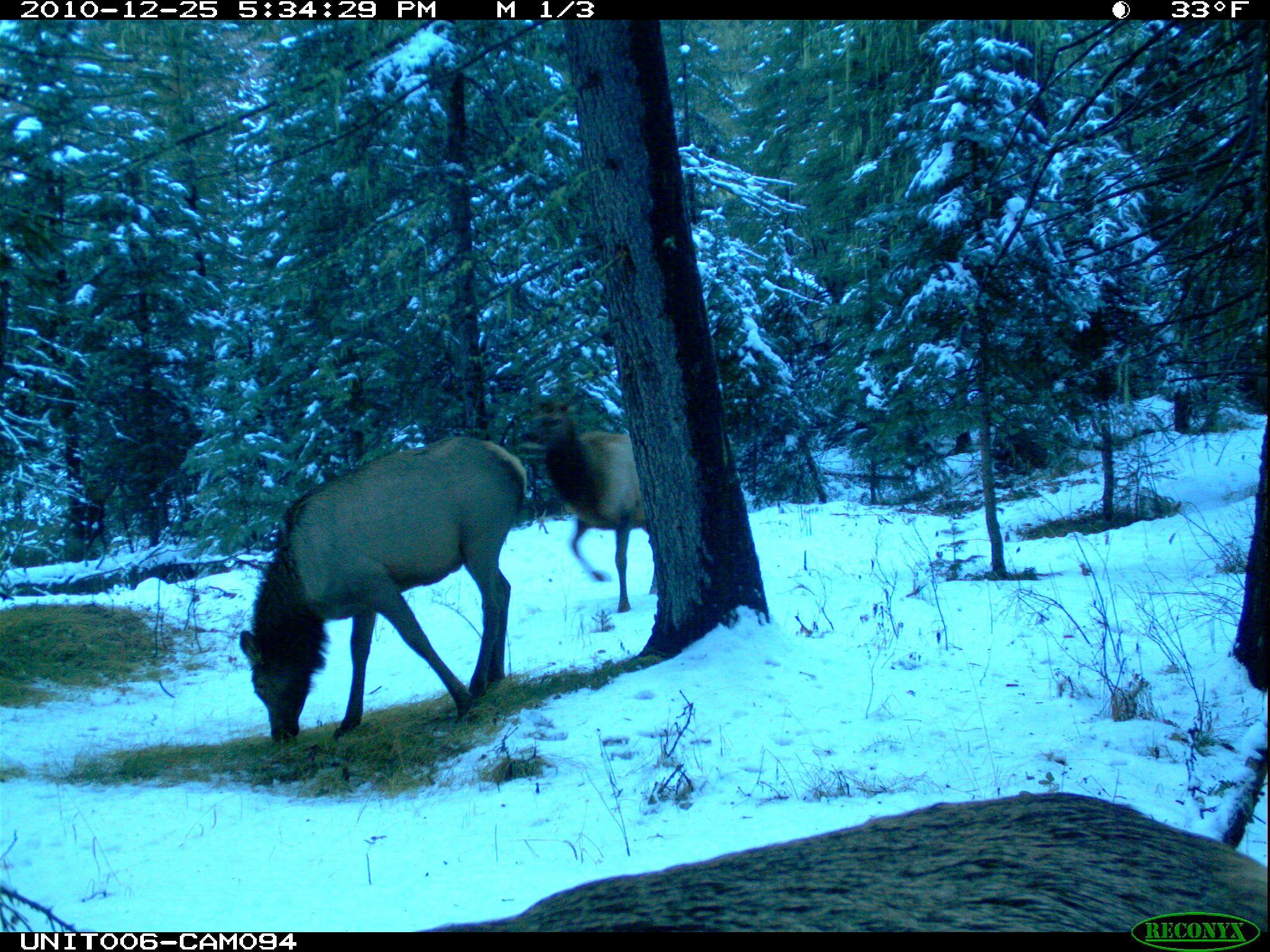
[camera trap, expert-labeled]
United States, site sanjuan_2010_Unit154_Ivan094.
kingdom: Animalia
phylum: Chordata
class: Mammalia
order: Artiodactyla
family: Cervidae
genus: Cervus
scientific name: Cervus elaphus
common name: red deer